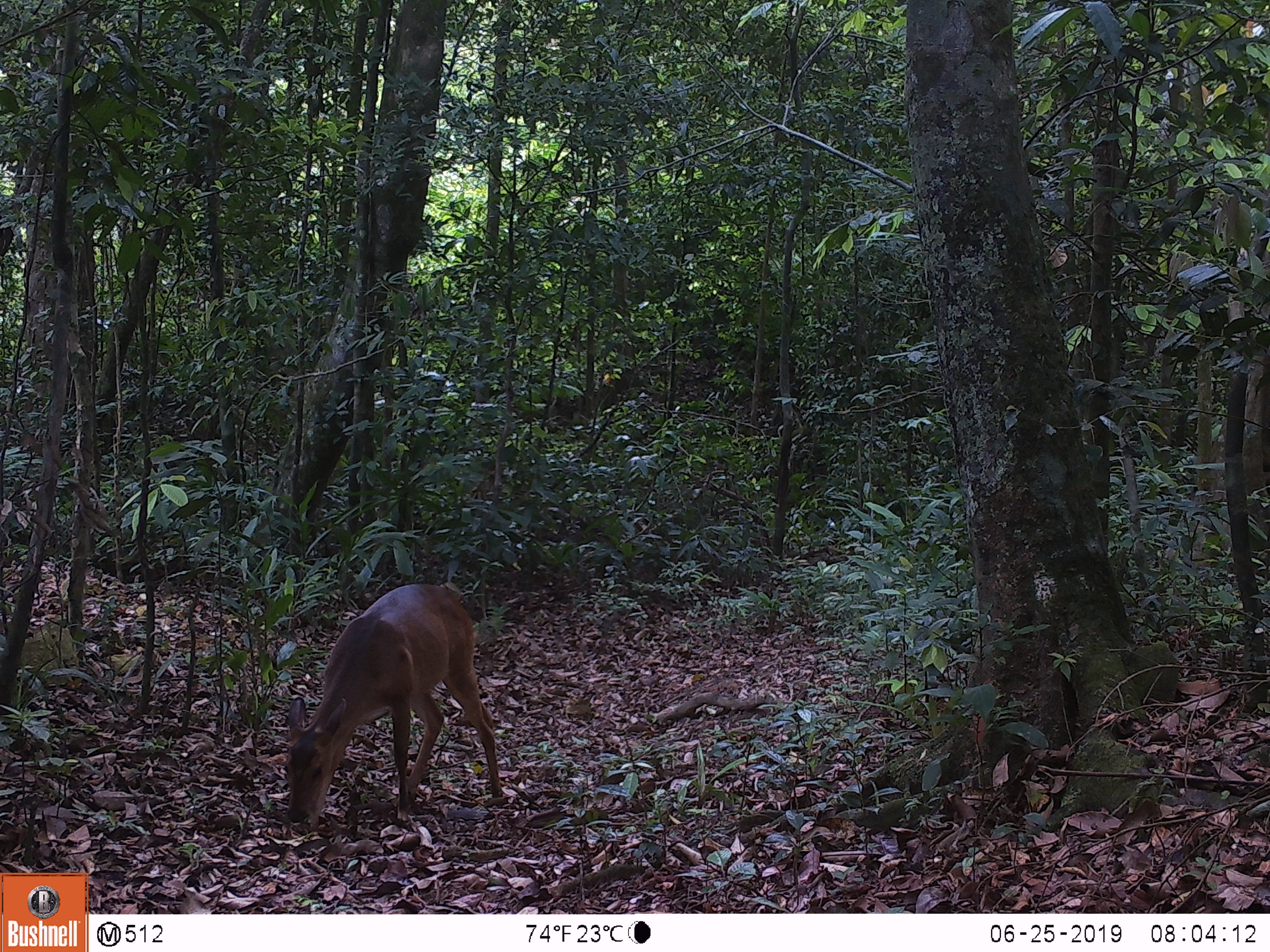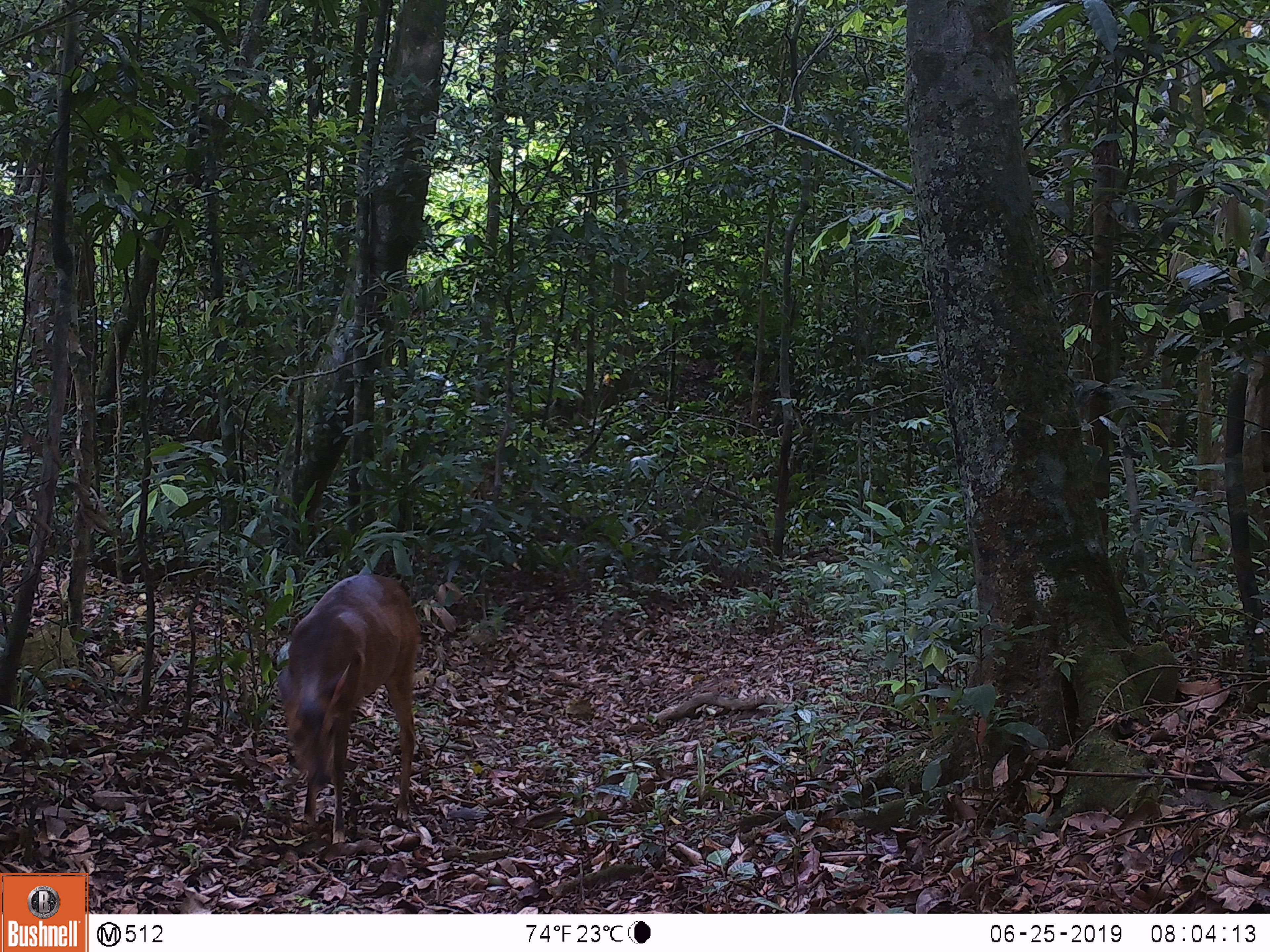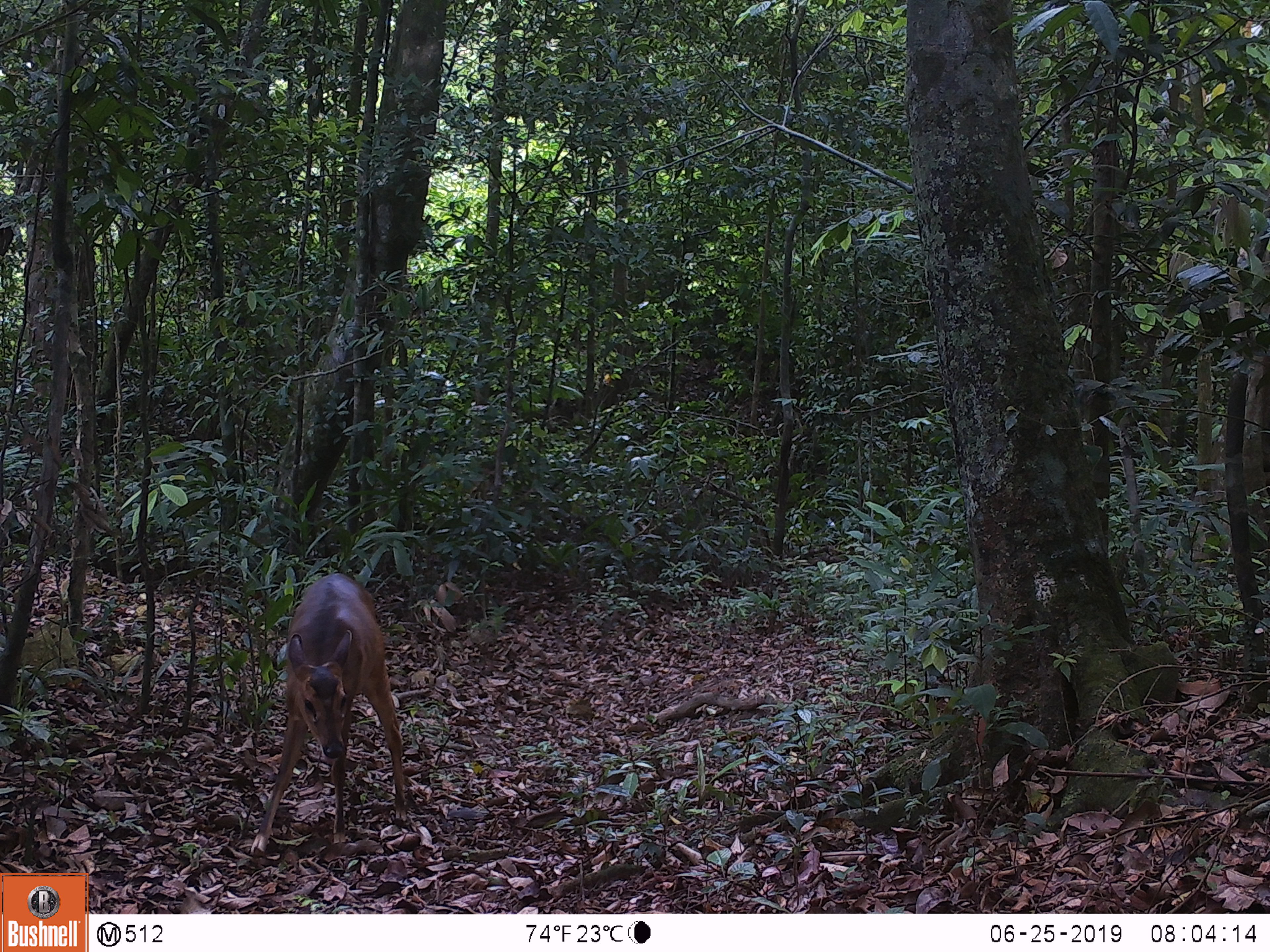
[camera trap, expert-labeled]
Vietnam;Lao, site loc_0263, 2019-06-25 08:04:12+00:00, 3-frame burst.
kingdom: Animalia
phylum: Chordata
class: Mammalia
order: Artiodactyla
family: Cervidae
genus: Muntiacus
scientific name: Muntiacus vuquangensis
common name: large-antlered muntjac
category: large antlered muntjac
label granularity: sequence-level